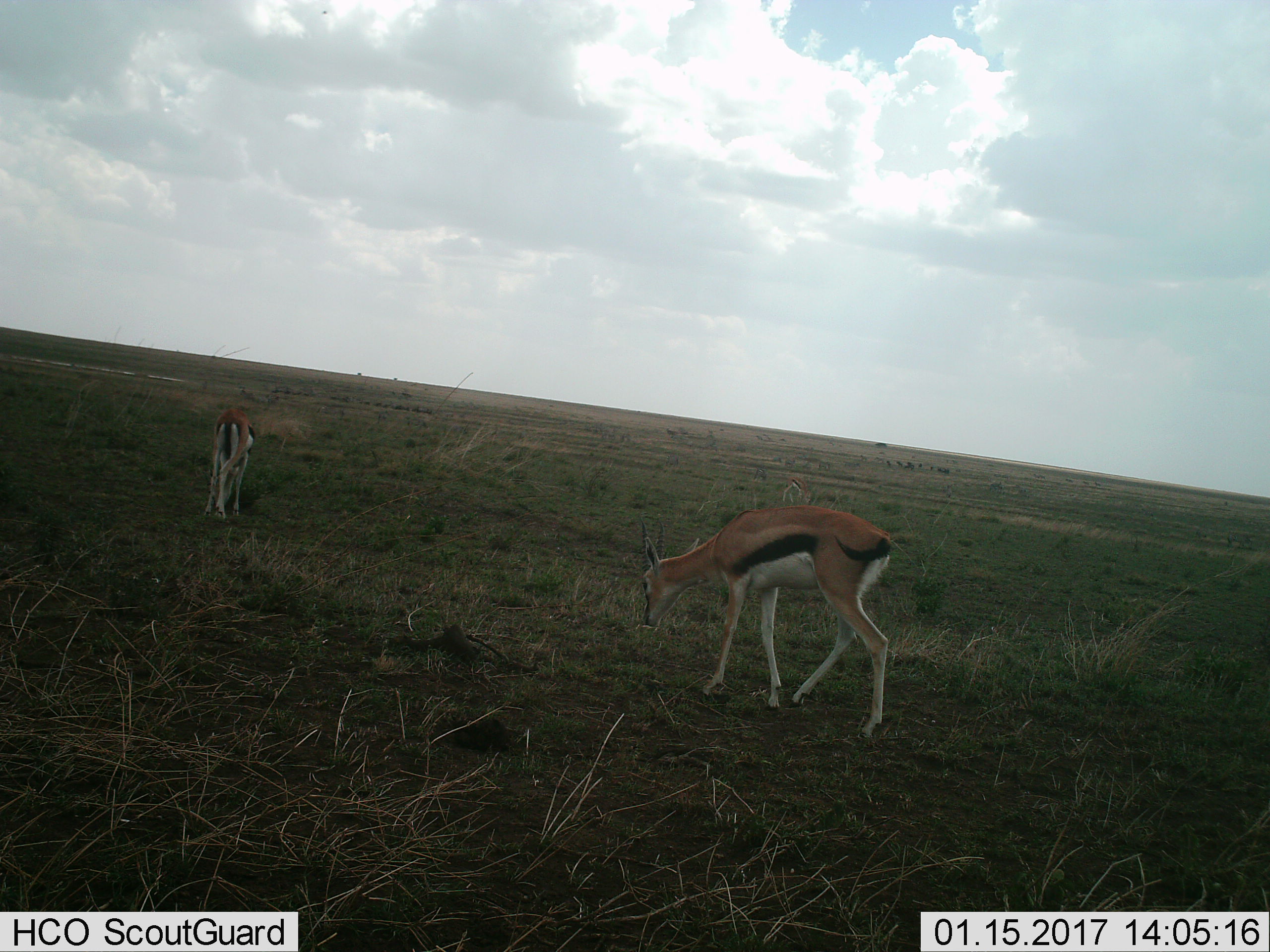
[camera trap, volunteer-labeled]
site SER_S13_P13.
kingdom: Animalia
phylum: Chordata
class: Mammalia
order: Artiodactyla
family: Bovidae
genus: Eudorcas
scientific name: Eudorcas thomsonii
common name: thomson's gazelle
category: gazellethomsons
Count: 2.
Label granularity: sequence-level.